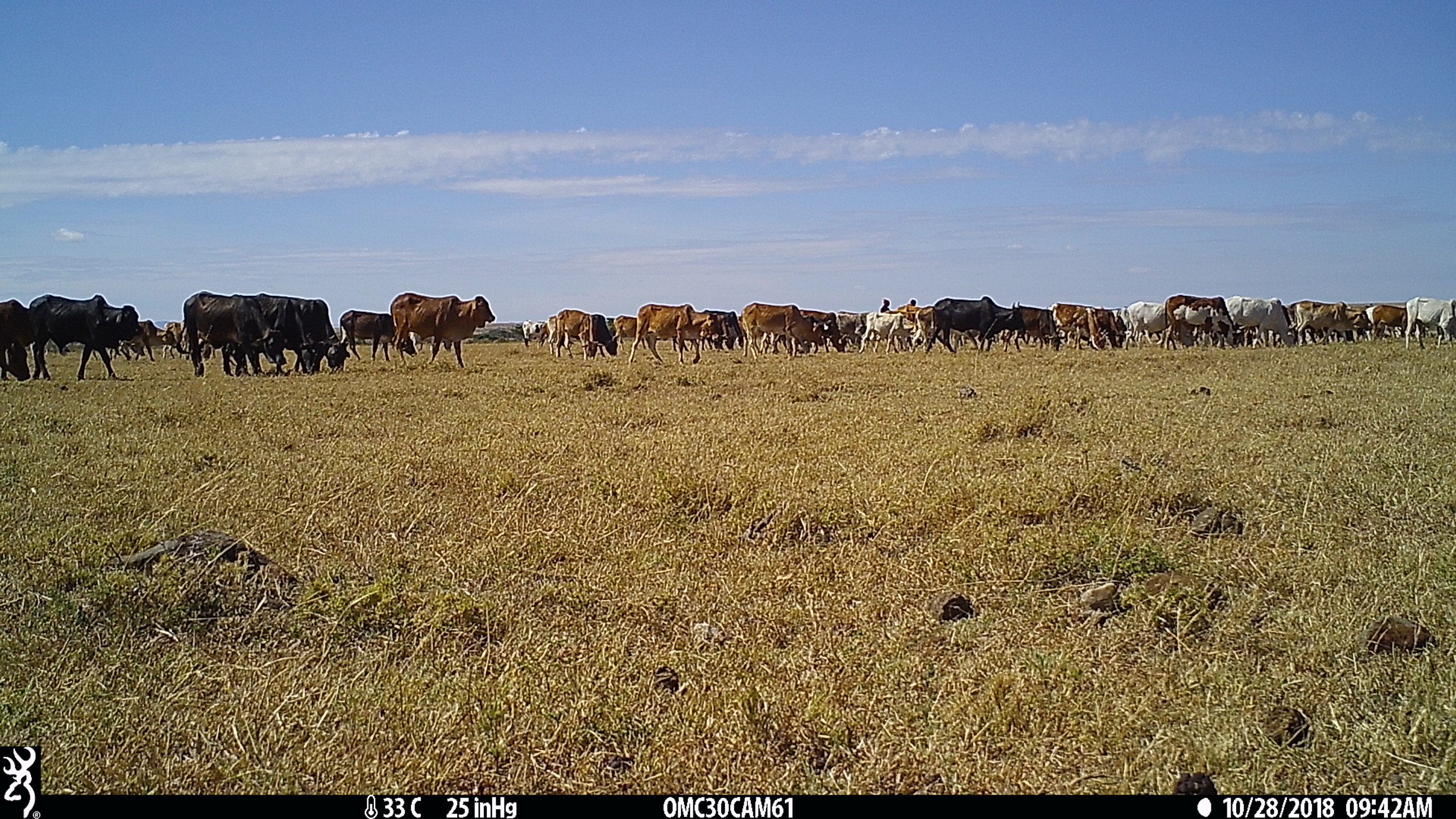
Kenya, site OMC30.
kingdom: Animalia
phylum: Chordata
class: Mammalia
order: Artiodactyla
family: Bovidae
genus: Bos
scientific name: Bos taurus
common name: cattle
Cattle (Bos taurus).